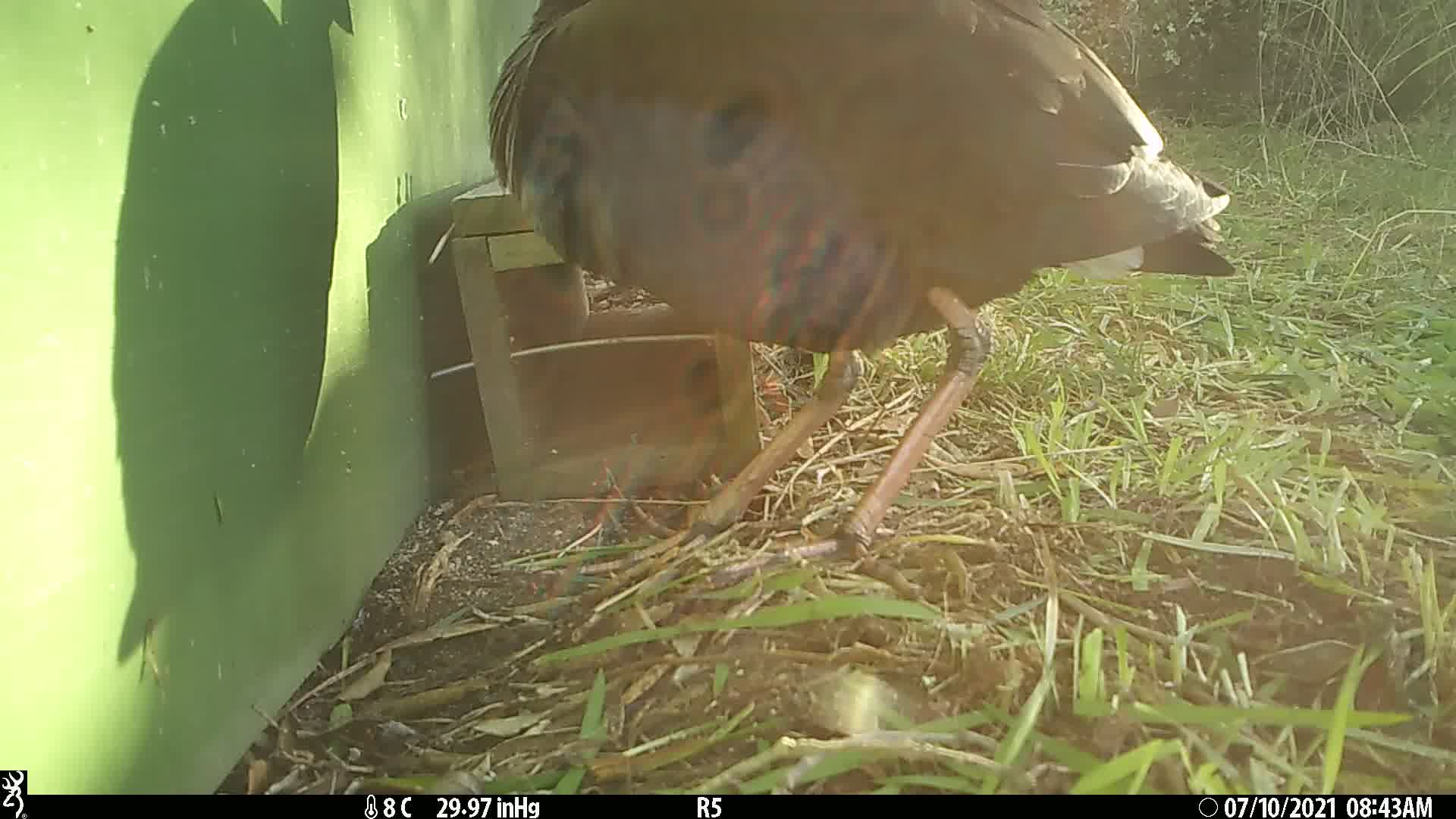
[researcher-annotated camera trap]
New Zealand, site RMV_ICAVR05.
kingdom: Animalia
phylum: Chordata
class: Aves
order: Gruiformes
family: Rallidae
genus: Porphyrio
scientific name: Porphyrio melanotus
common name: australasian swamphen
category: pukeko